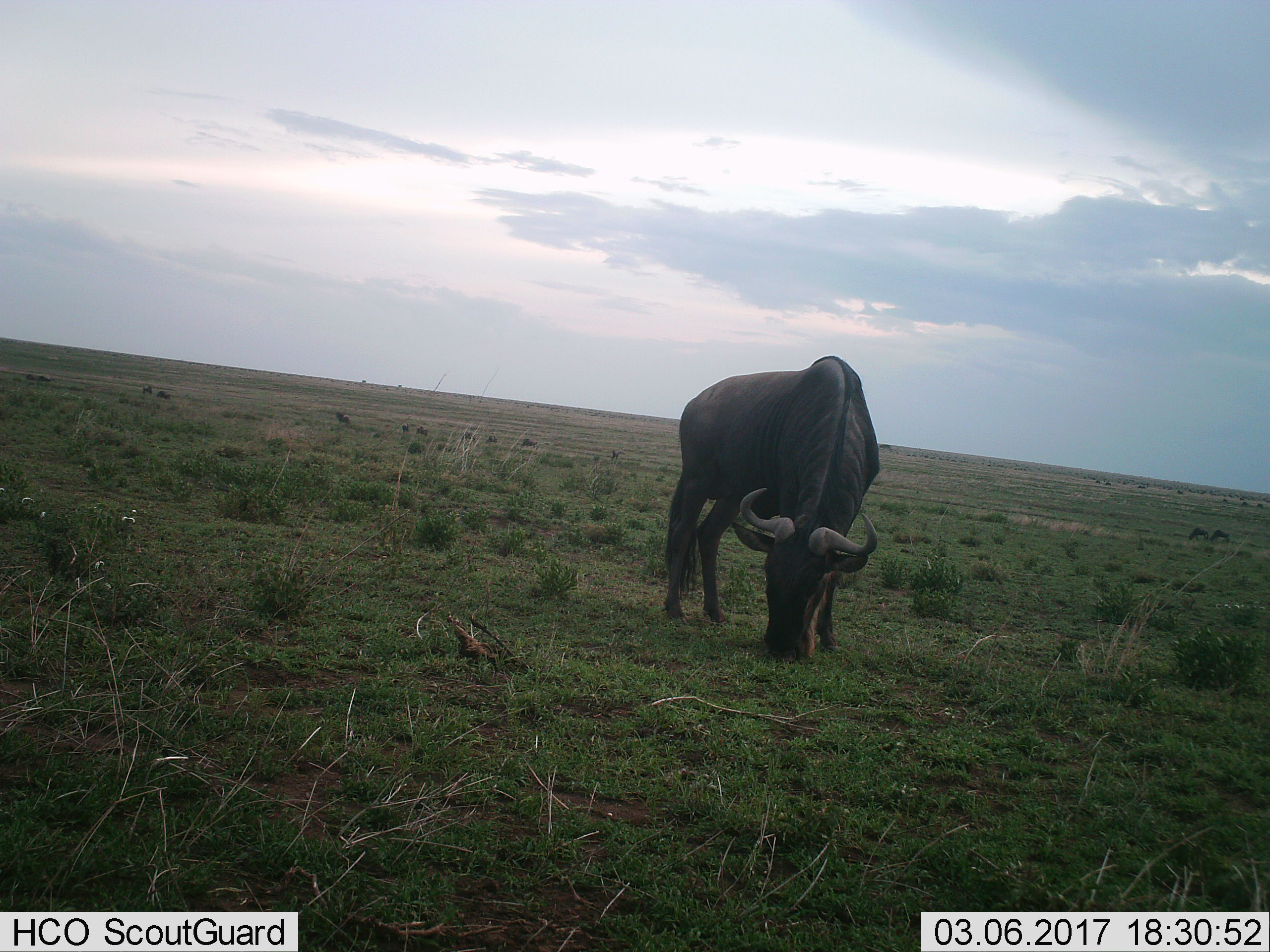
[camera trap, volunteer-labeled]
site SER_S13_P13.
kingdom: Animalia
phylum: Chordata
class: Mammalia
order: Artiodactyla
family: Bovidae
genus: Connochaetes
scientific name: Connochaetes taurinus taurinus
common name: blue wildebeest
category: wildebeestblue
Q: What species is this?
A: Wildebeestblue (blue wildebeest) (Connochaetes taurinus taurinus).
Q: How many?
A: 1.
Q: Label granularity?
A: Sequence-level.